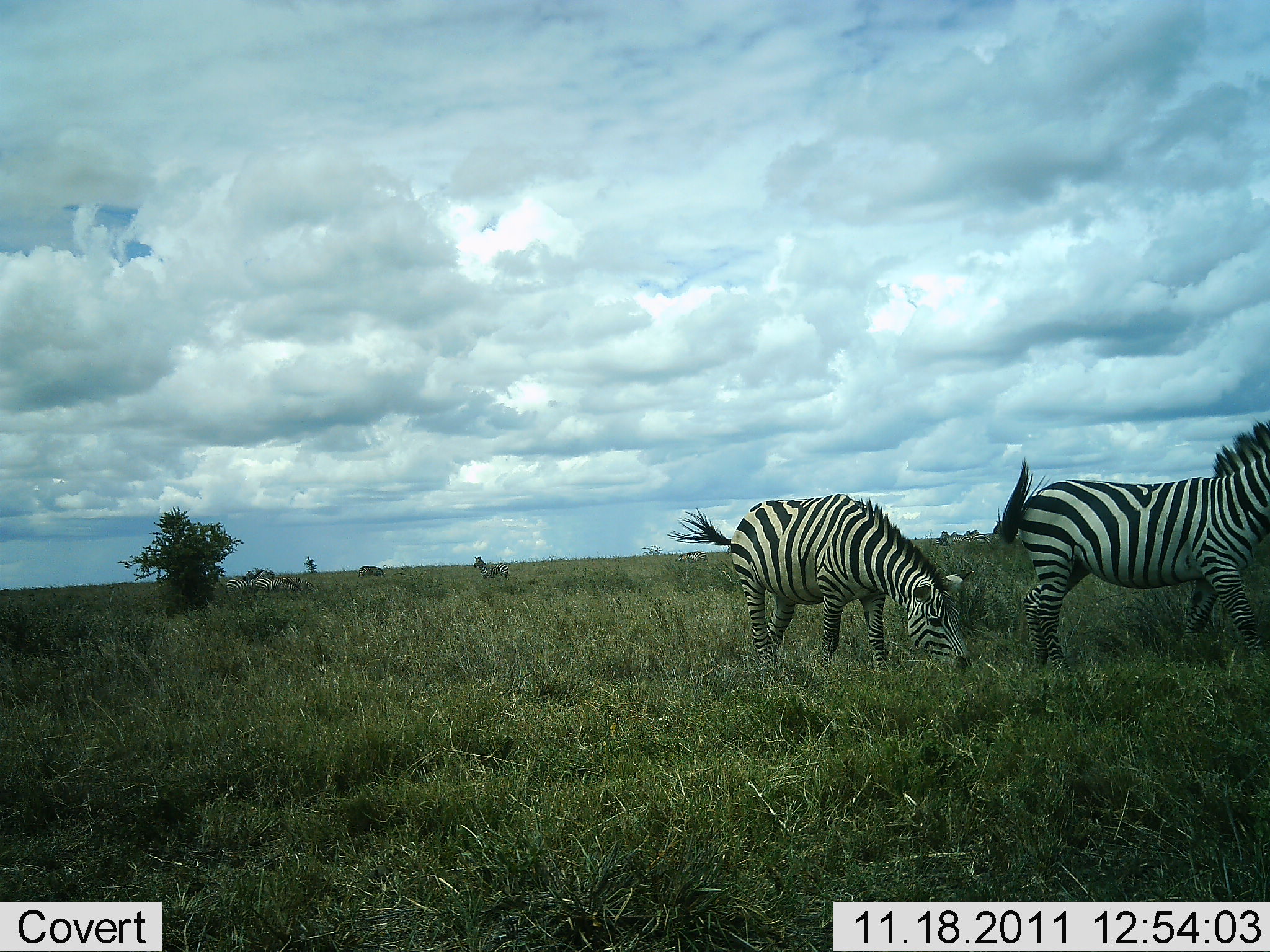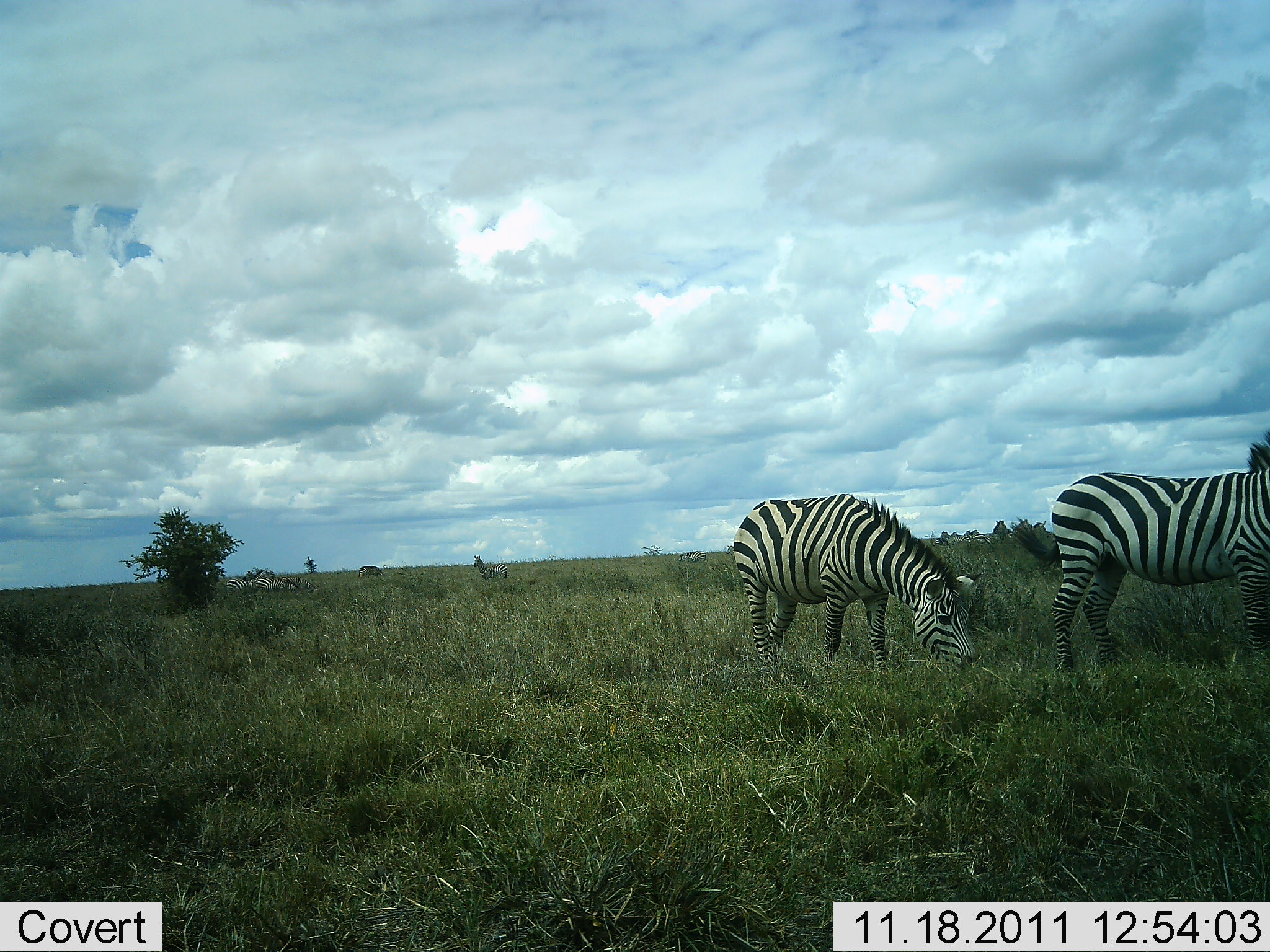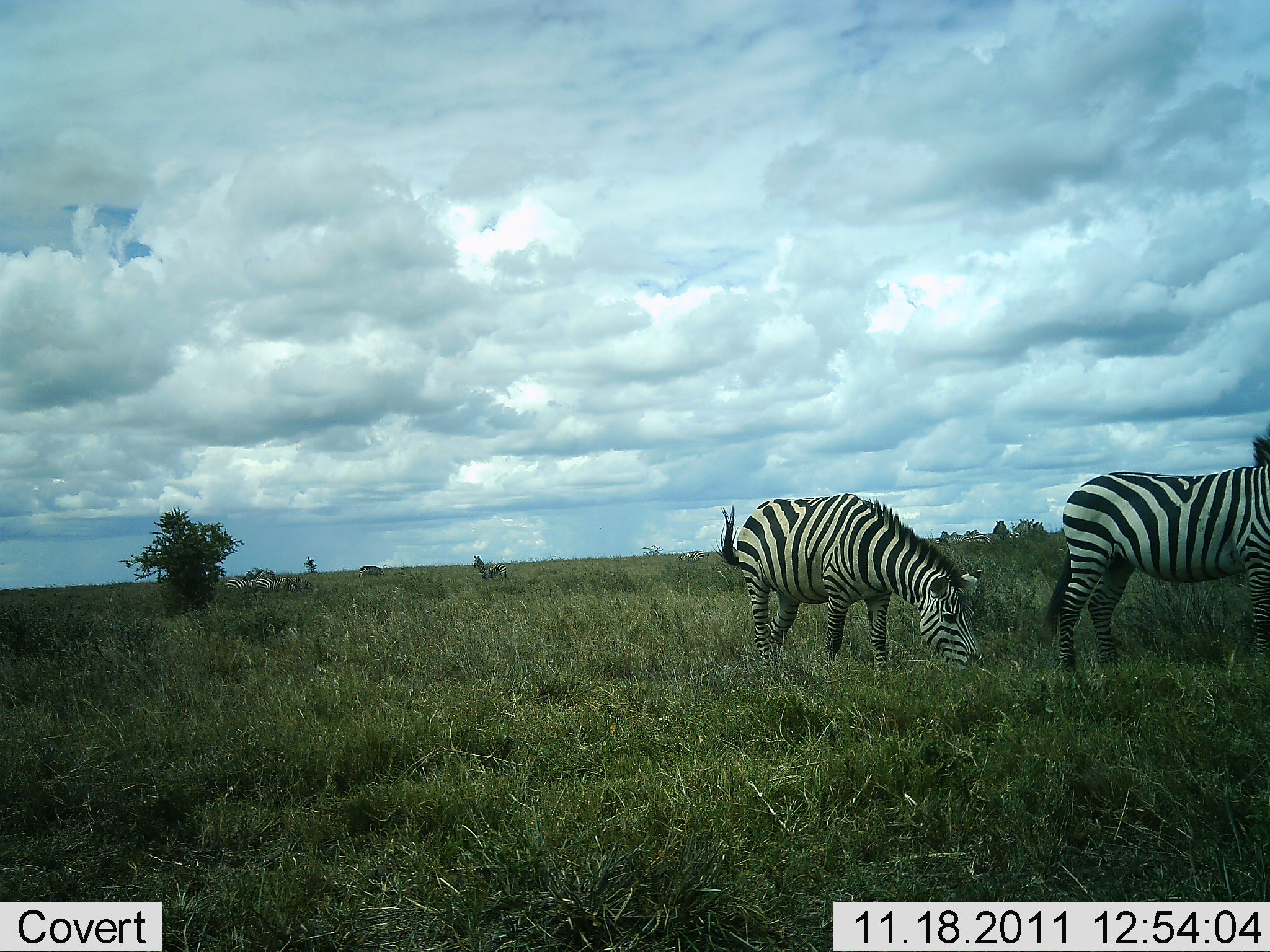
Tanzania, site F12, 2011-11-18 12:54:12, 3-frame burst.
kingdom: Animalia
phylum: Chordata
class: Mammalia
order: Perissodactyla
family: Equidae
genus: Equus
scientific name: Equus quagga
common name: plains zebra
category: zebra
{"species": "zebra (plains zebra) (Equus quagga)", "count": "2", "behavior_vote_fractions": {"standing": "58%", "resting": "0%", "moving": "17%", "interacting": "0%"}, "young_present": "8%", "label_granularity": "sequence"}